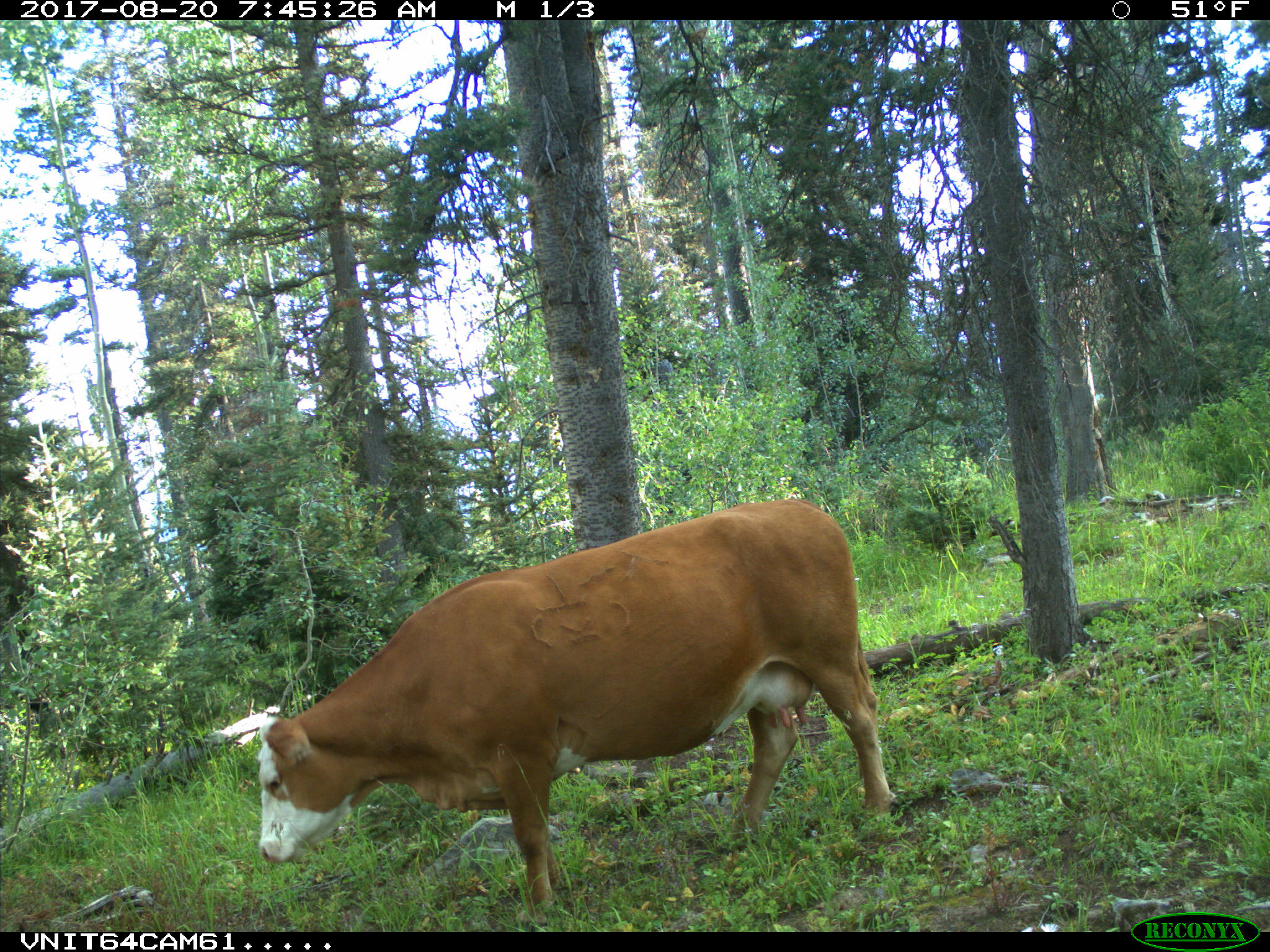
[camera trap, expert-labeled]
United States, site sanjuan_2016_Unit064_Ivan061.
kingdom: Animalia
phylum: Chordata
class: Mammalia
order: Artiodactyla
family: Bovidae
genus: Bos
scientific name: Bos taurus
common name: domestic cow